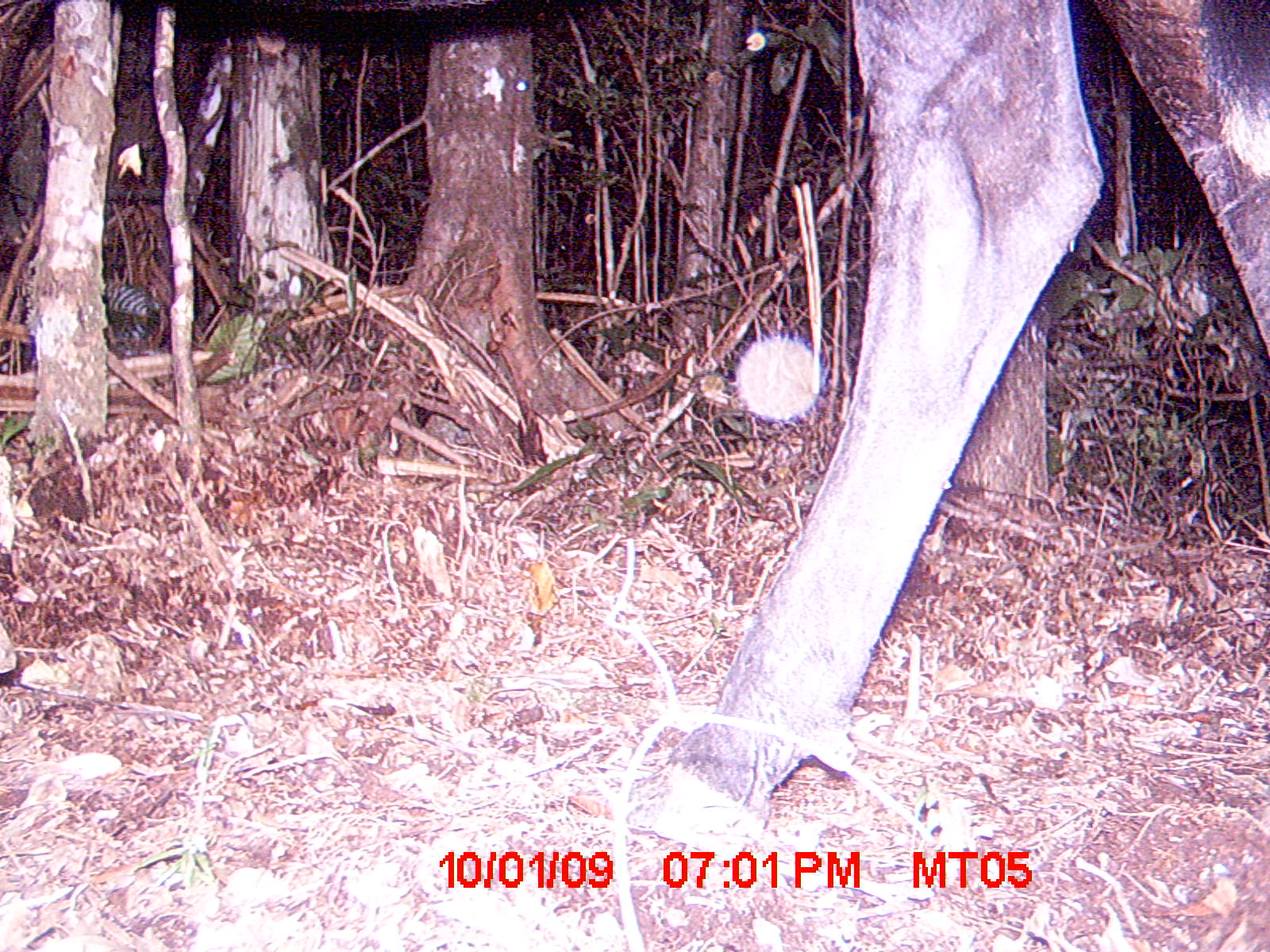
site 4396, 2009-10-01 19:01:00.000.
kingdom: Animalia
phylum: Chordata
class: Mammalia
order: Artiodactyla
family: Bovidae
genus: Bos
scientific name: Bos taurus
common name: domestic cattle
Bos taurus (domestic cattle), count 2.